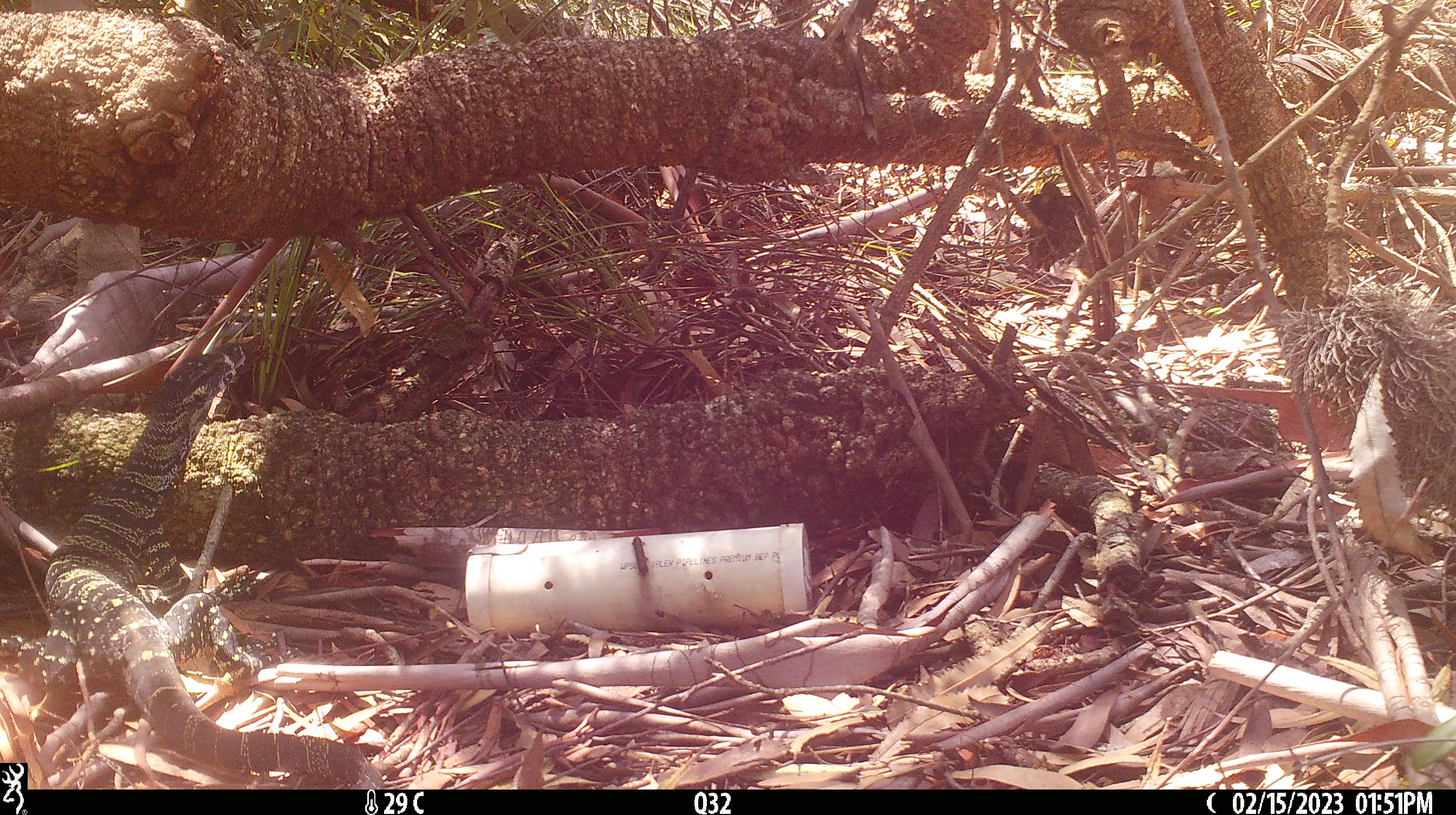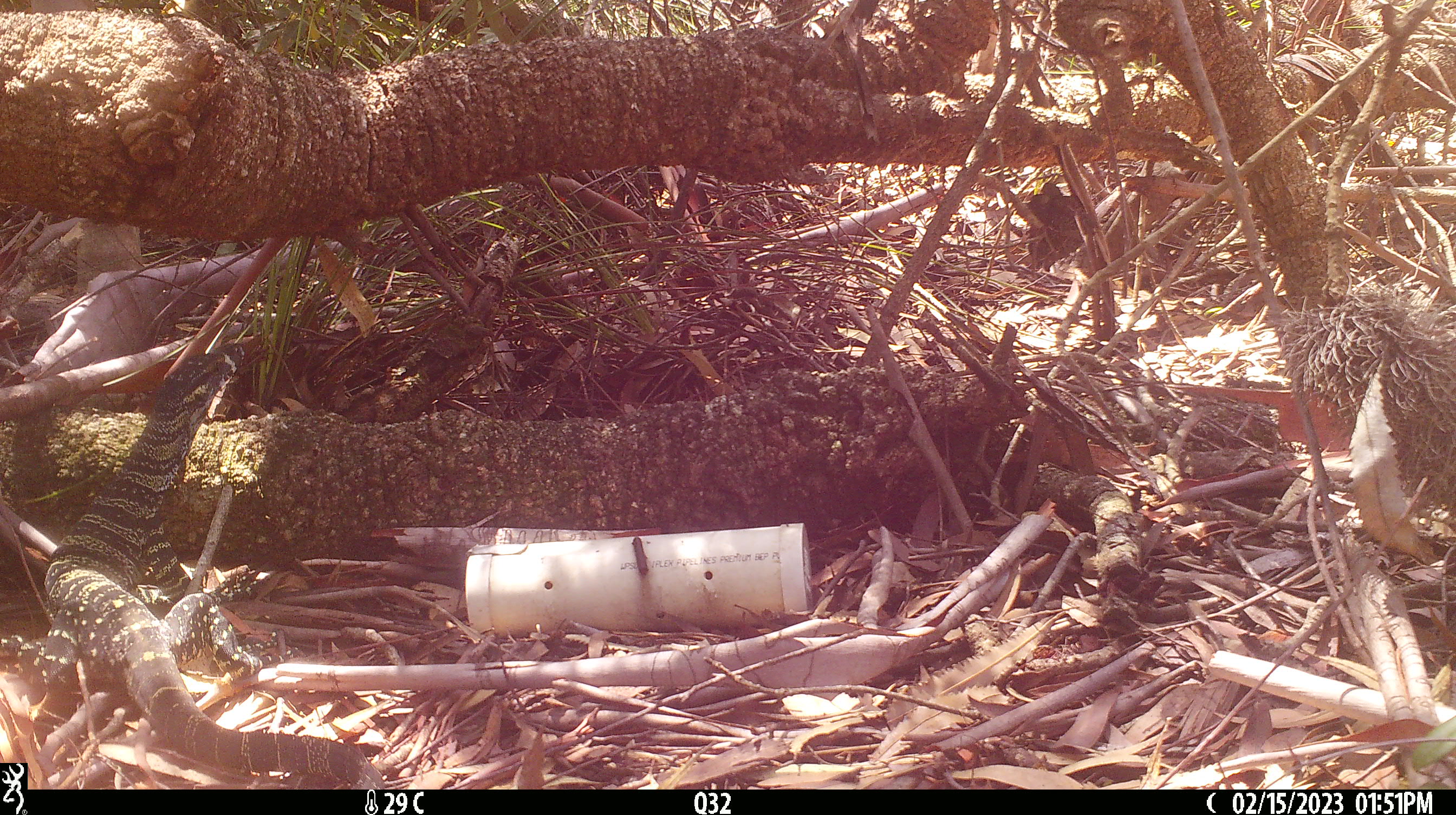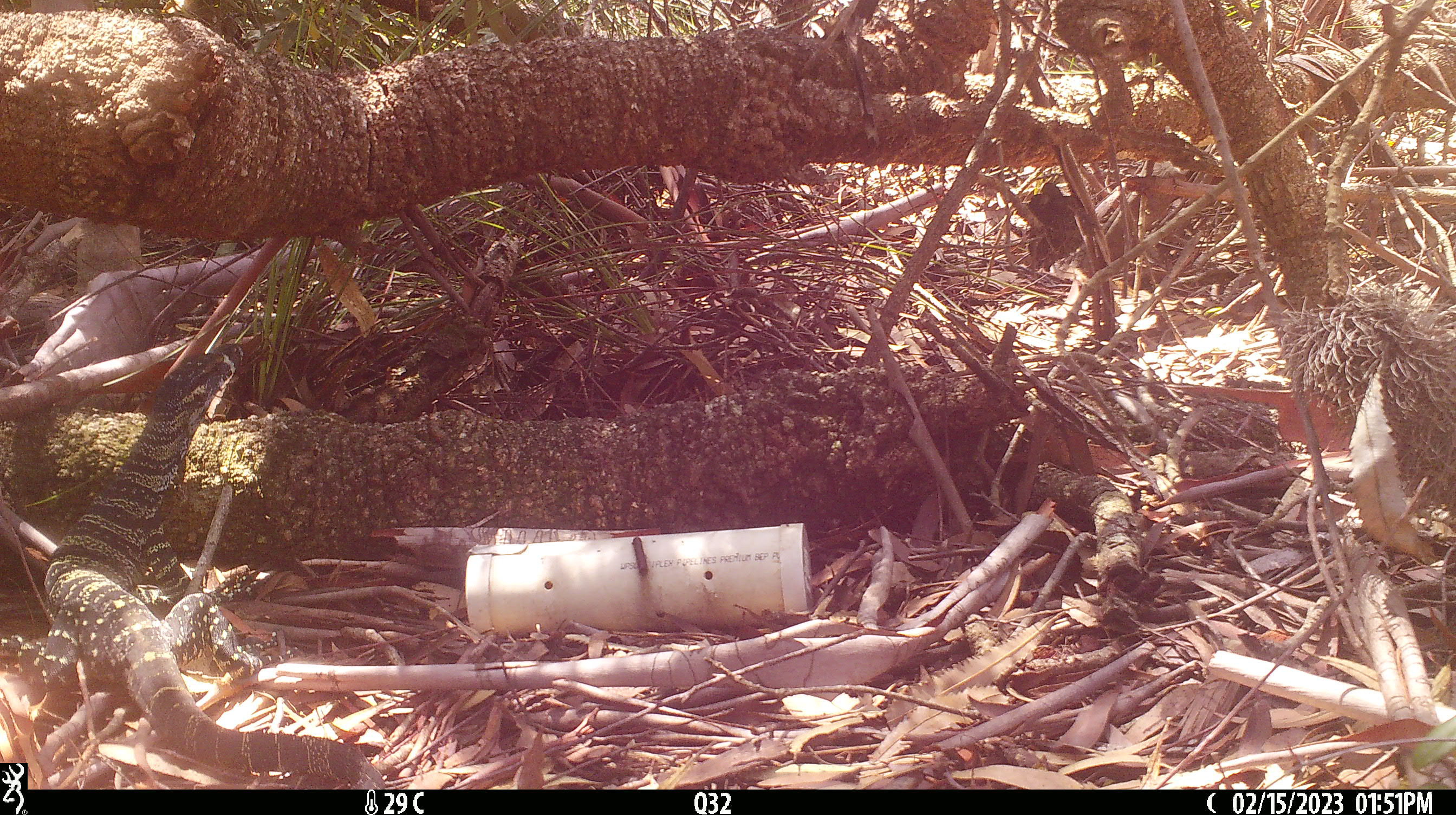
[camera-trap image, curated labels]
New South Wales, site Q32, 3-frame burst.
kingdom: Animalia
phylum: Chordata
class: Reptilia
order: Squamata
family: Varanidae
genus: Varanus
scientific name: Varanus varius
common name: lace monitor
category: goanna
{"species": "goanna (lace monitor) (Varanus varius)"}